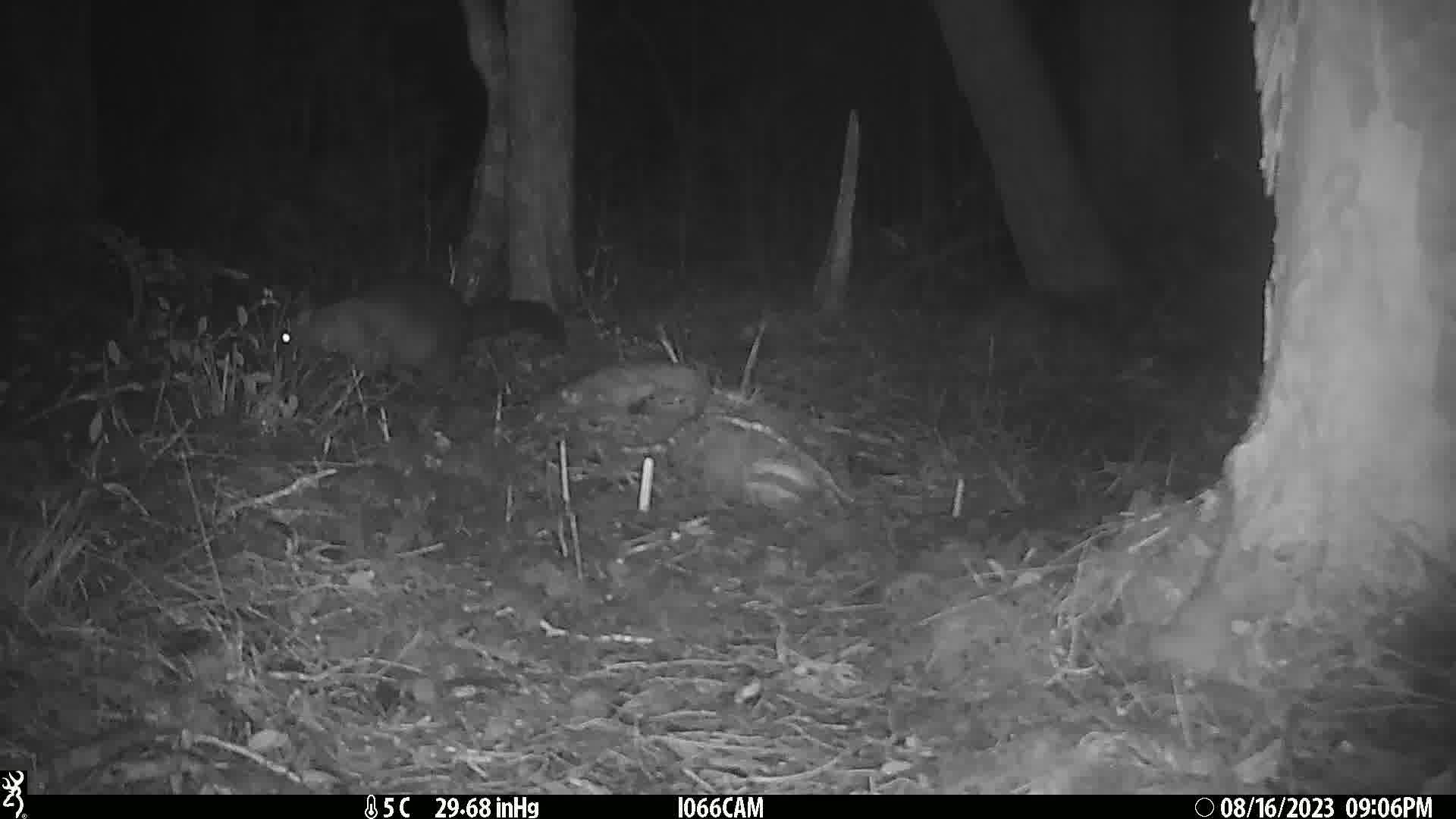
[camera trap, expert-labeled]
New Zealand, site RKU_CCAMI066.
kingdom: Animalia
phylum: Chordata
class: Mammalia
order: Diprotodontia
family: Phalangeridae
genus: Trichosurus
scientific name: Trichosurus vulpecula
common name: common brushtail possum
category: possum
Possum (common brushtail possum) (Trichosurus vulpecula).